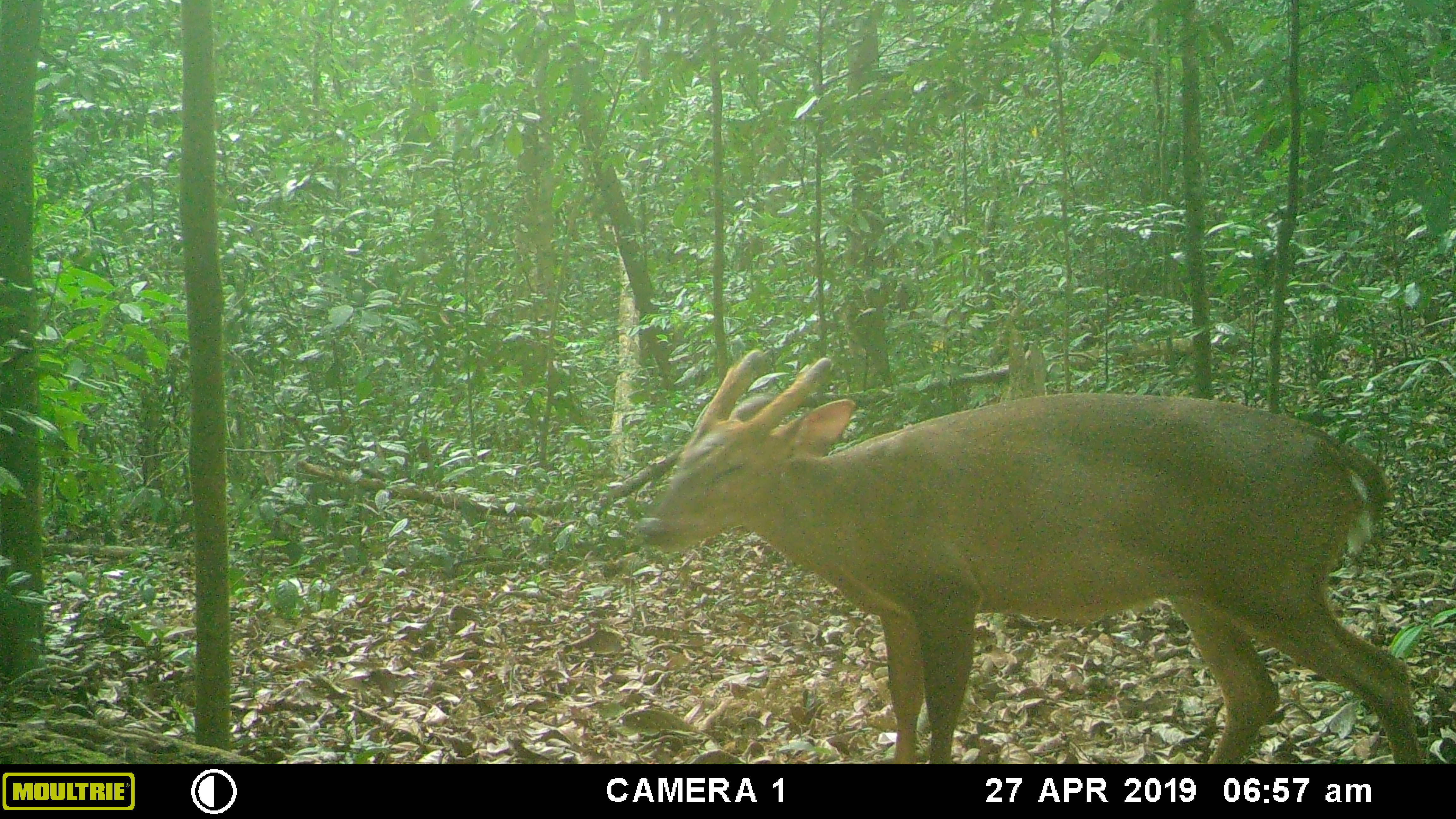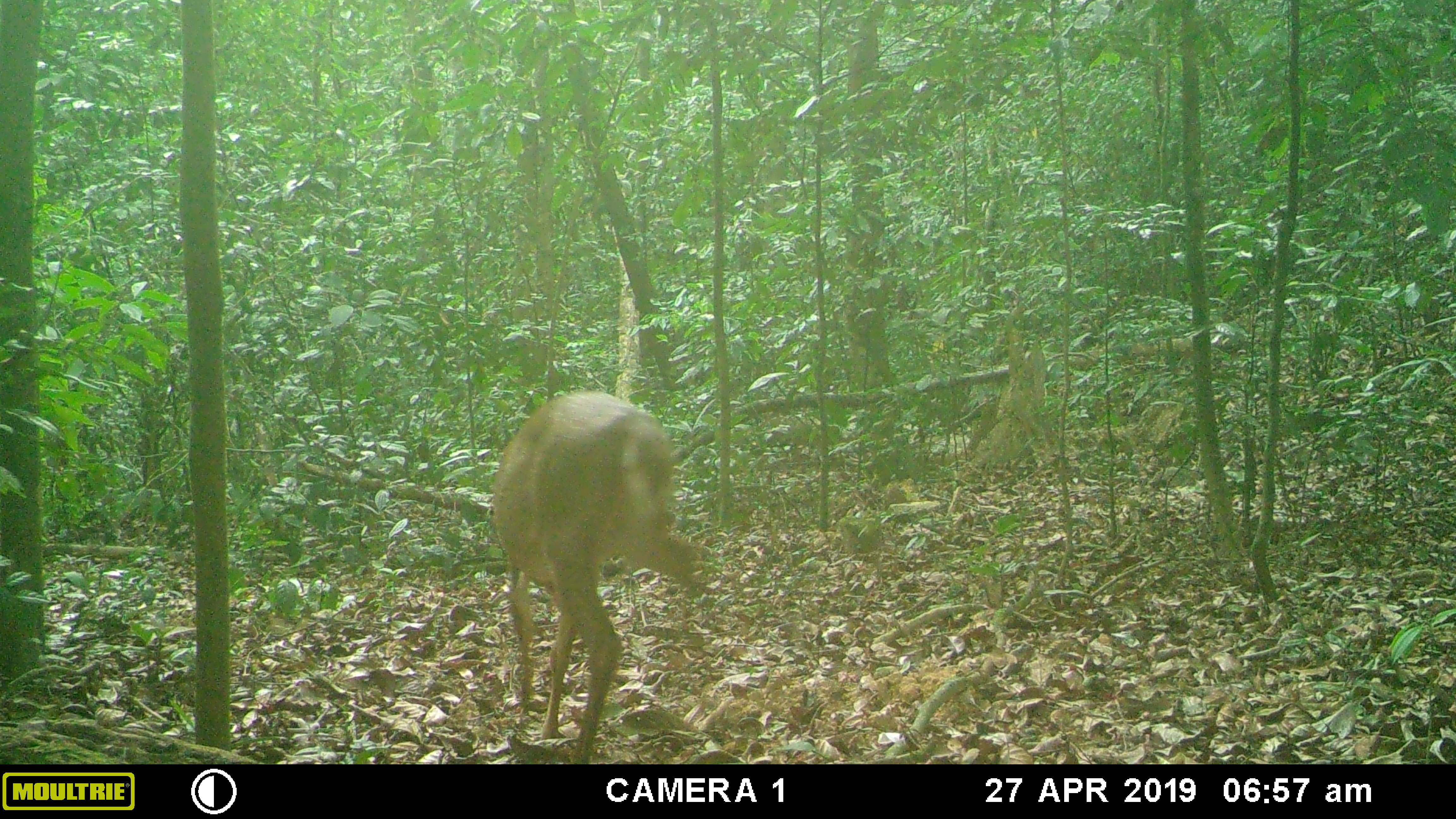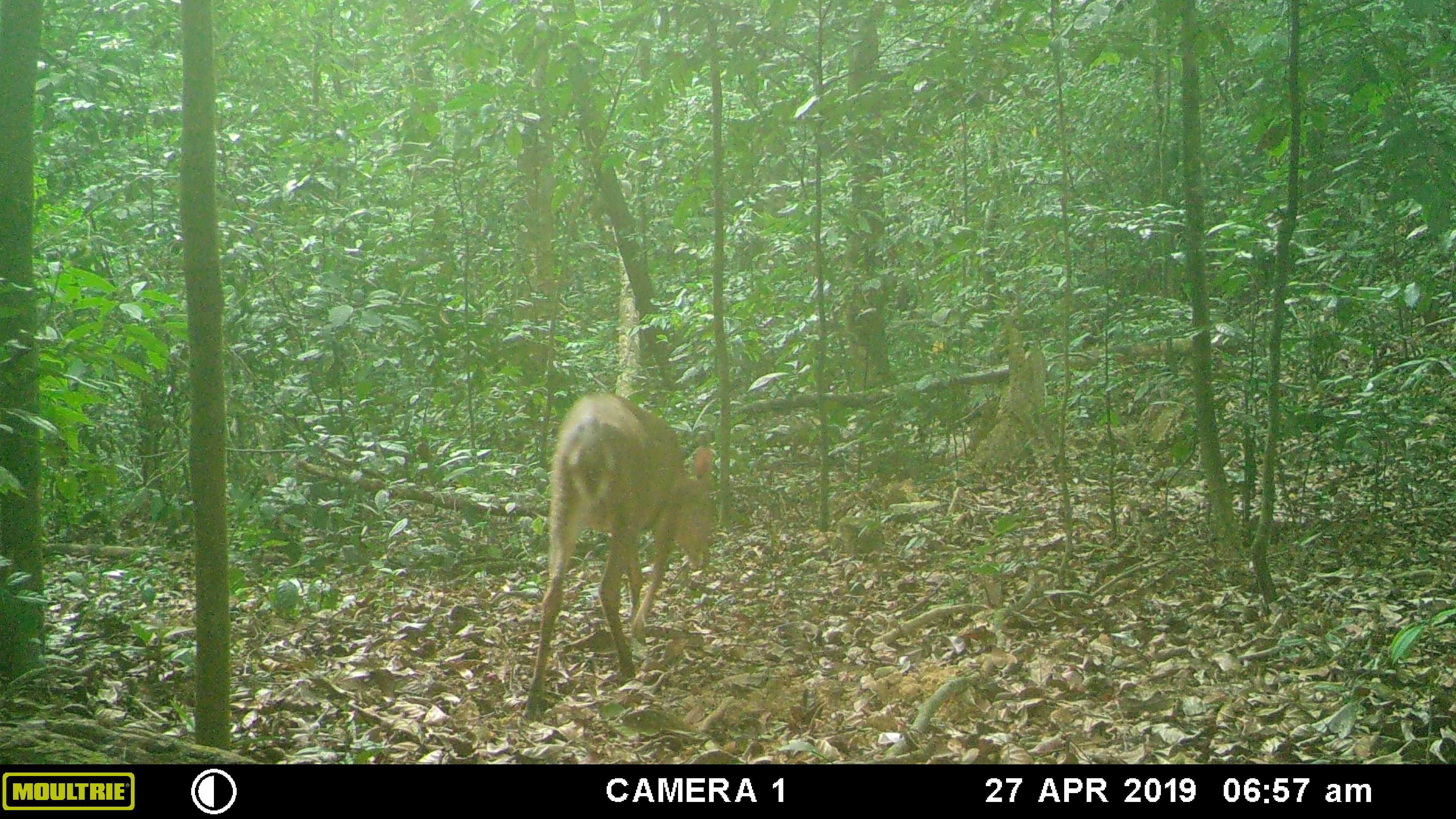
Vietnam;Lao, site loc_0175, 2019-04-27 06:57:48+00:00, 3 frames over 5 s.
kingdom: Animalia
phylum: Chordata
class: Mammalia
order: Artiodactyla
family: Cervidae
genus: Muntiacus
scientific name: Muntiacus vuquangensis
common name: large-antlered muntjac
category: large antlered muntjac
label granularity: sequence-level